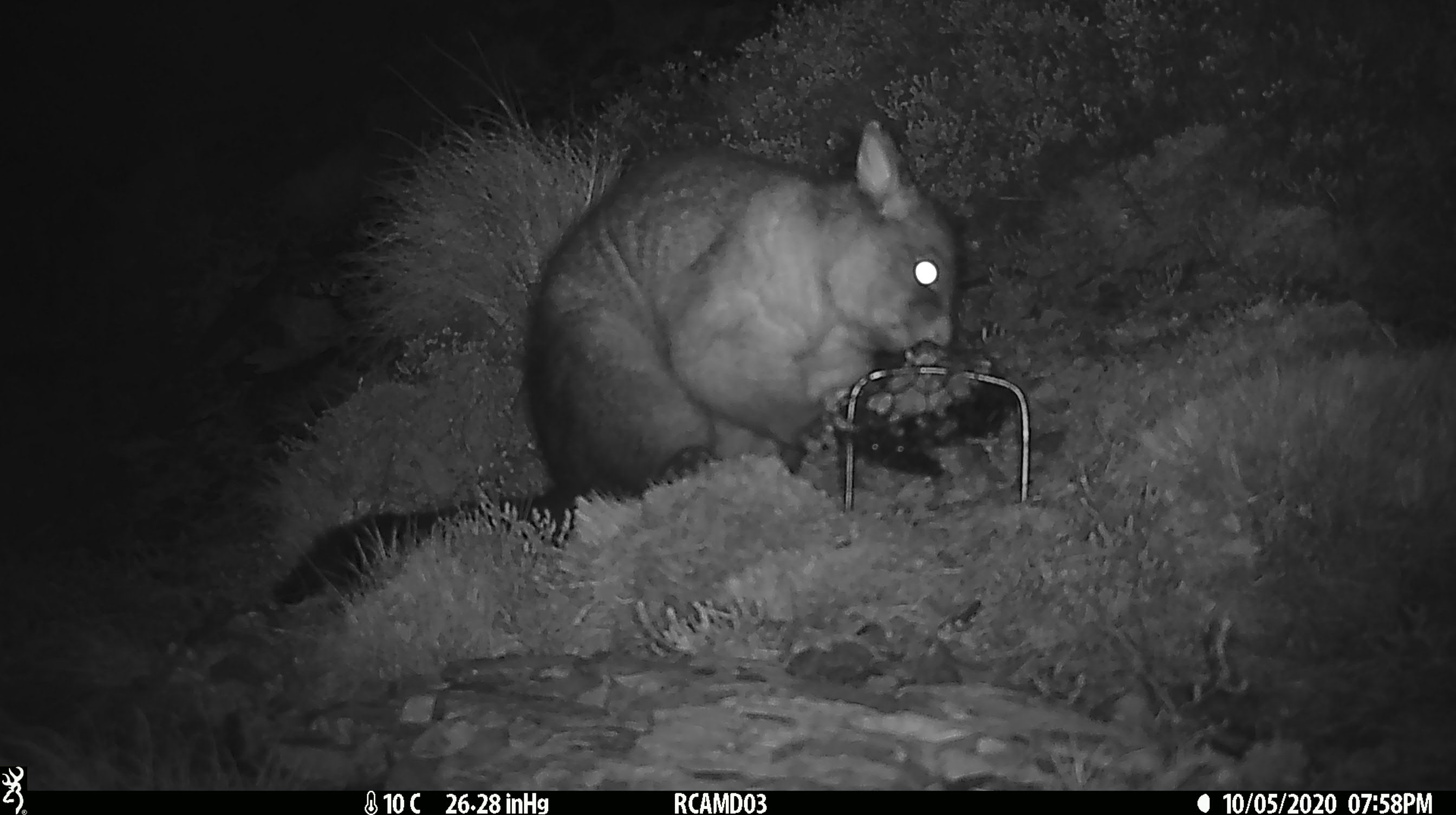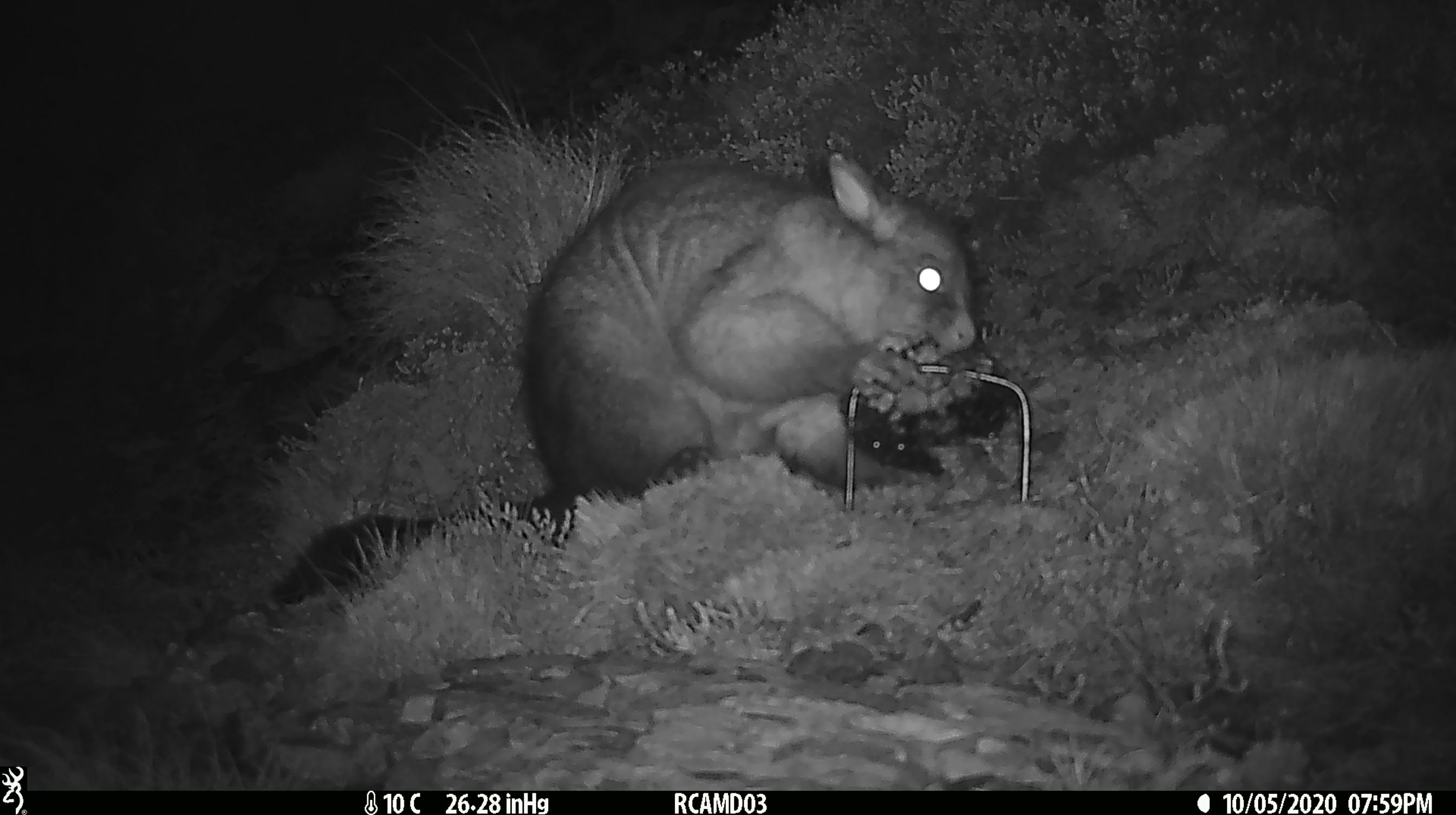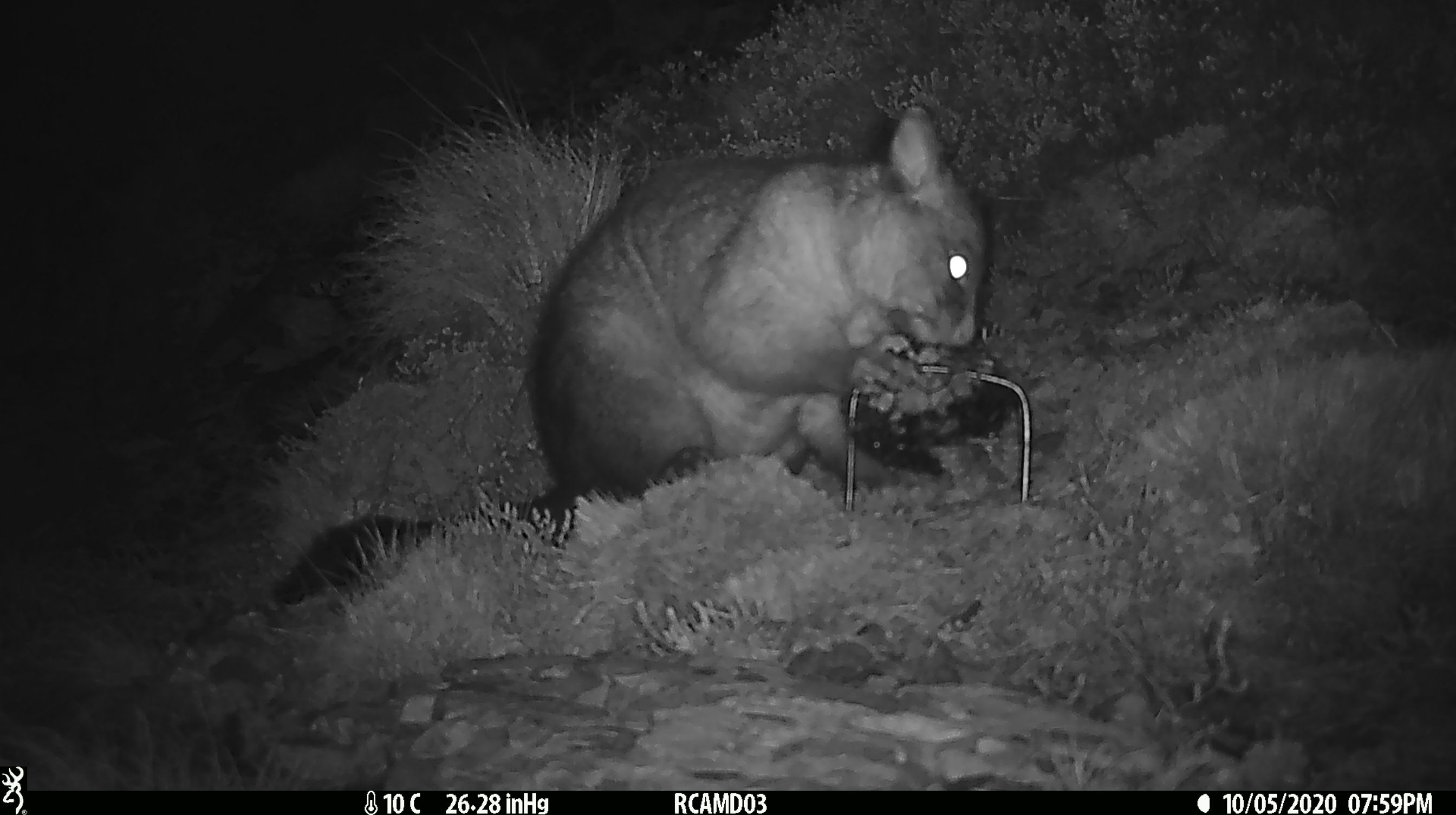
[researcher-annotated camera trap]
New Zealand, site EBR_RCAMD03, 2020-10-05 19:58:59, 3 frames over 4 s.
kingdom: Animalia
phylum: Chordata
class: Mammalia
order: Diprotodontia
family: Phalangeridae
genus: Trichosurus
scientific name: Trichosurus vulpecula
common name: common brushtail possum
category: possum